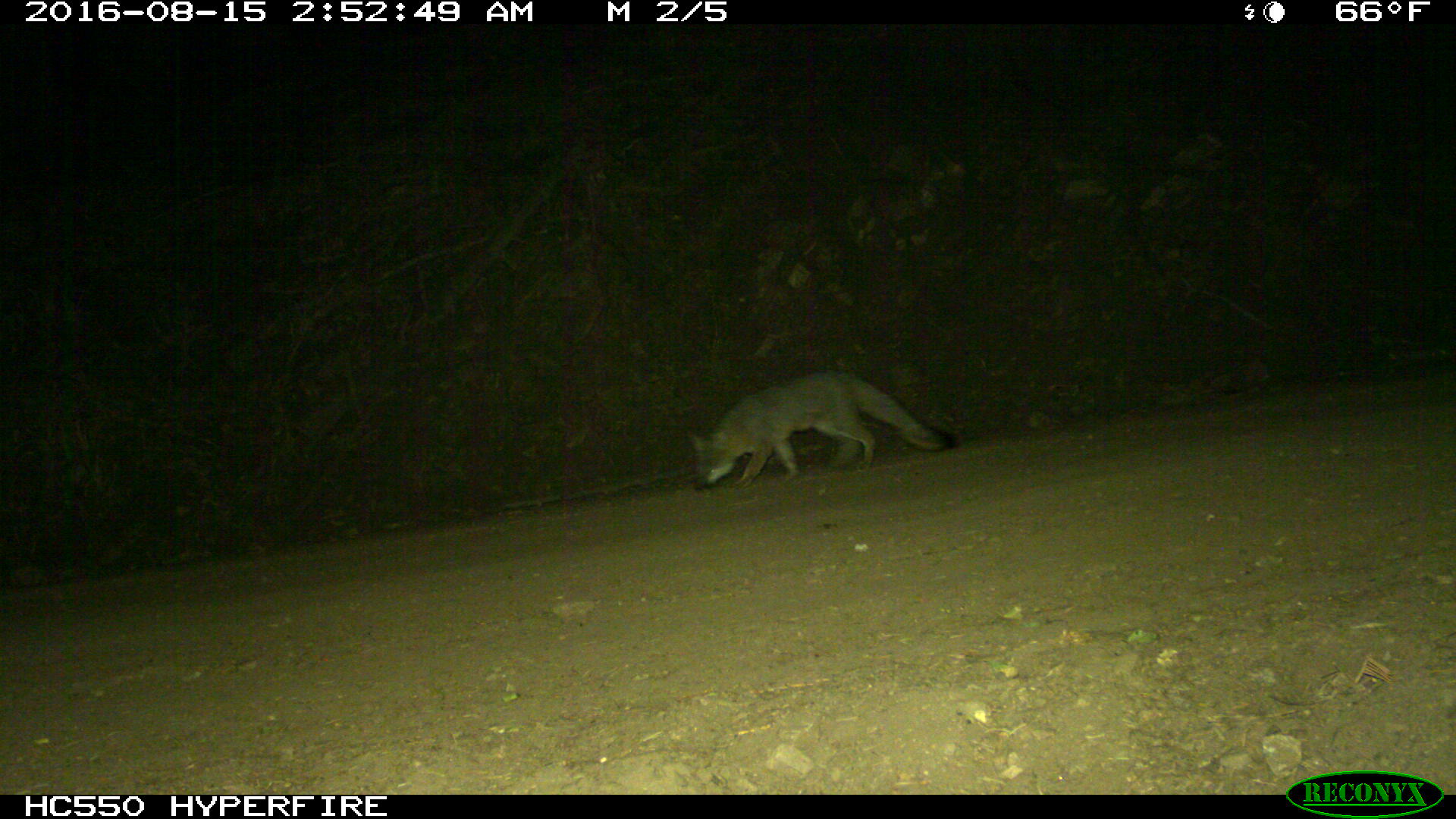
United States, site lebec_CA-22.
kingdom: Animalia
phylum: Chordata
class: Mammalia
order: Carnivora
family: Canidae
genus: Urocyon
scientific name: Urocyon cinereoargenteus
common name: gray fox